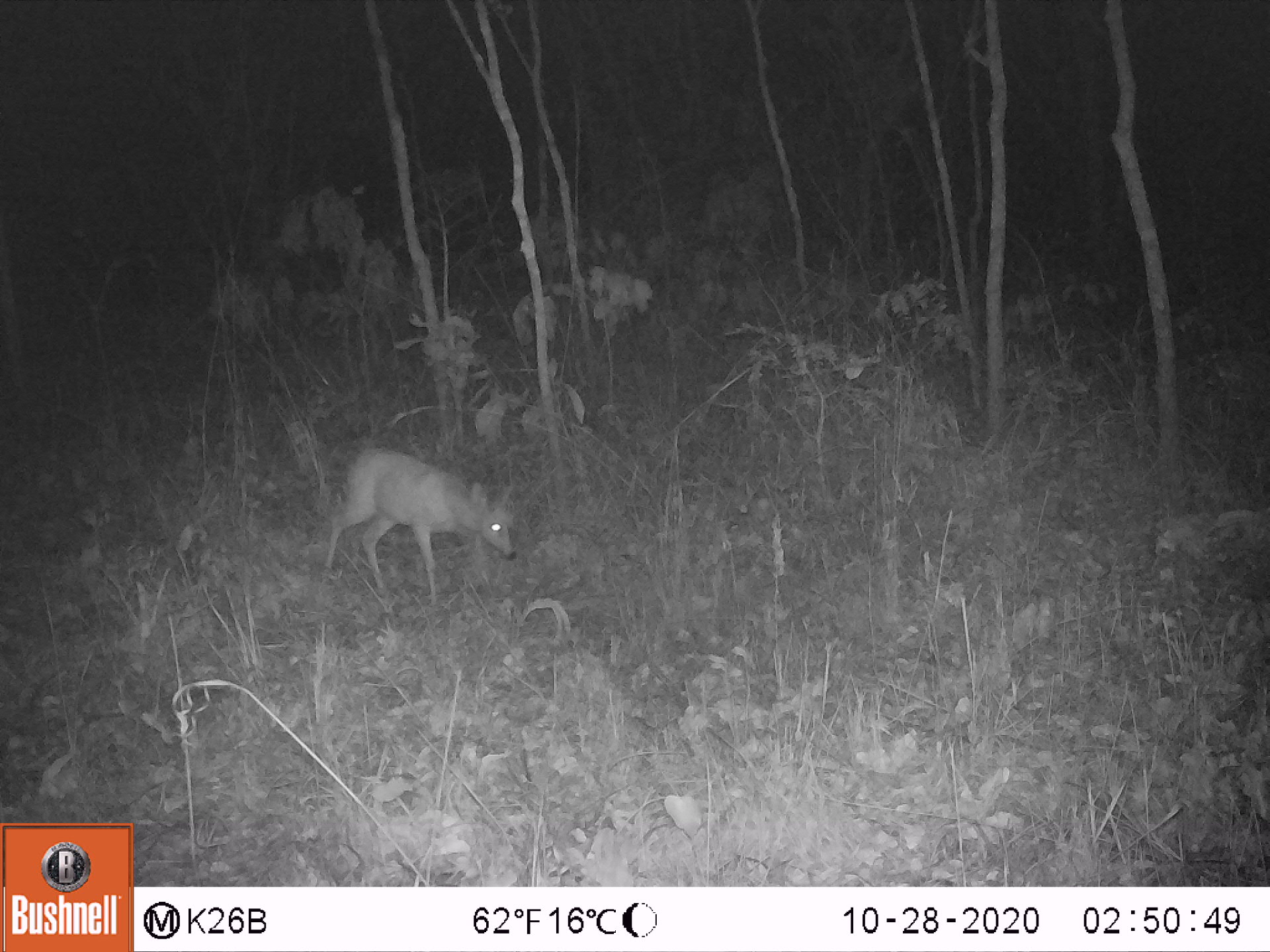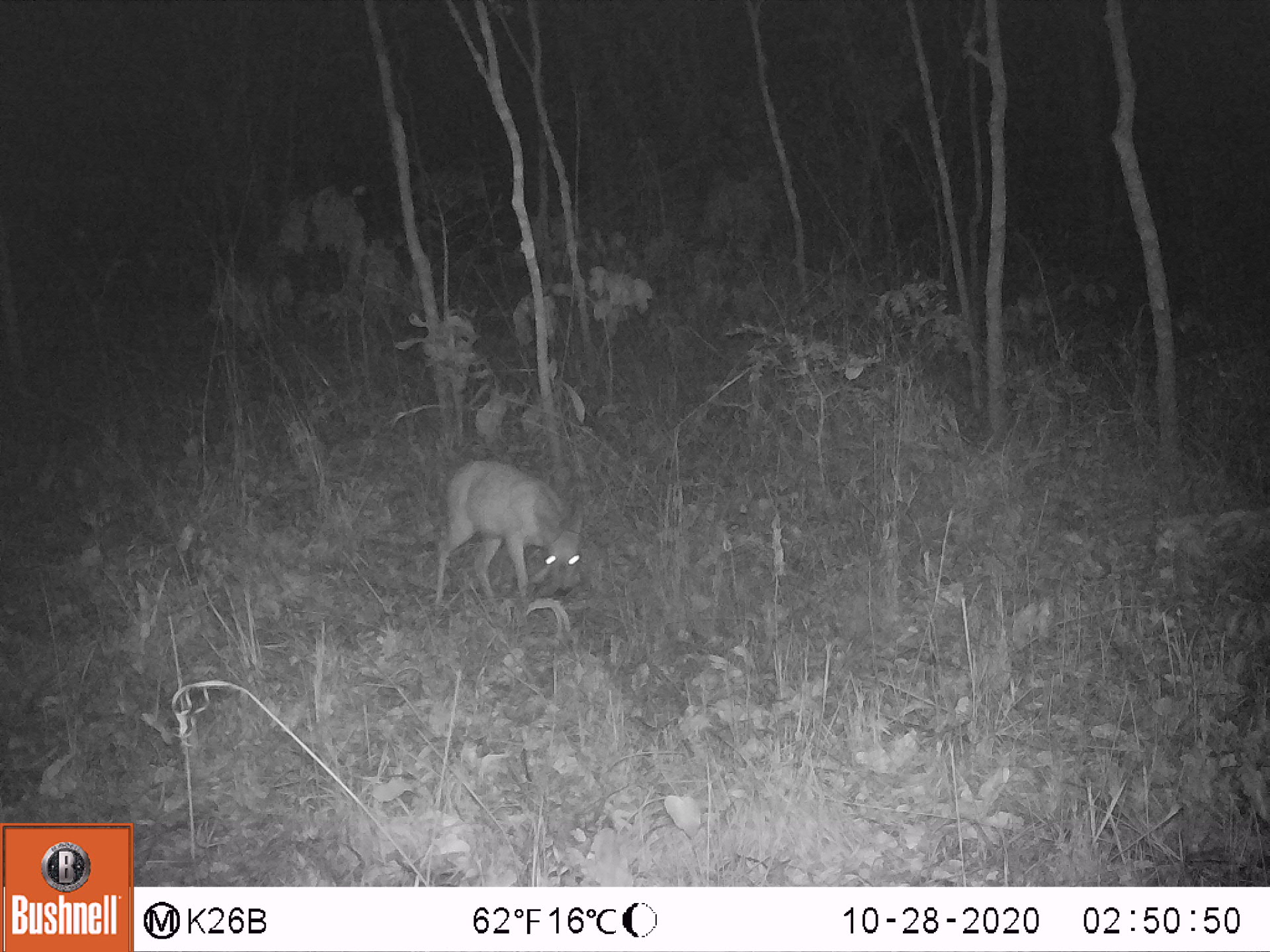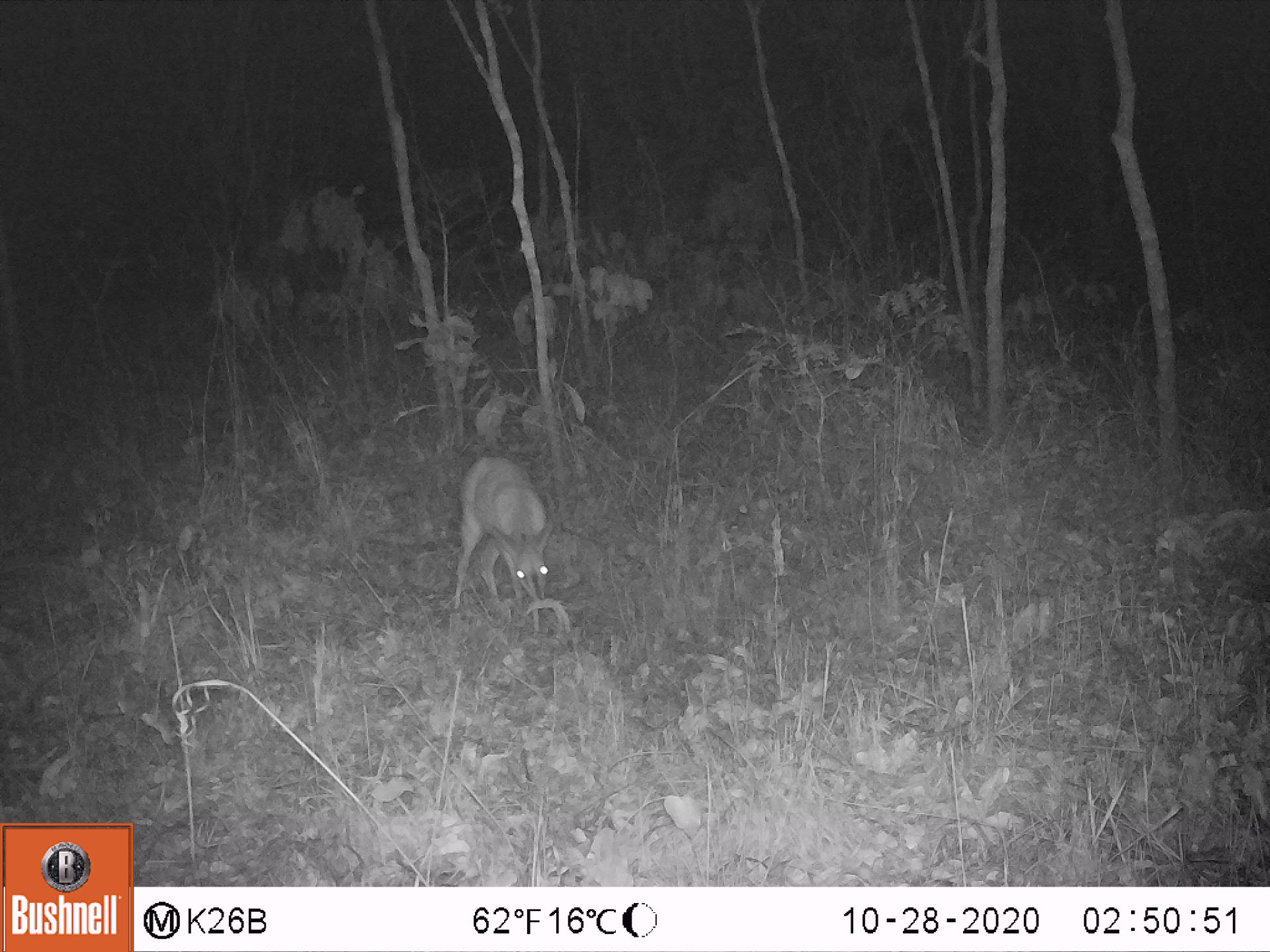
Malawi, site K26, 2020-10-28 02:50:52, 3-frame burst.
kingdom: Animalia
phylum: Chordata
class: Mammalia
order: Artiodactyla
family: Bovidae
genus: Sylvicapra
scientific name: Sylvicapra grimmia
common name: common duiker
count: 1